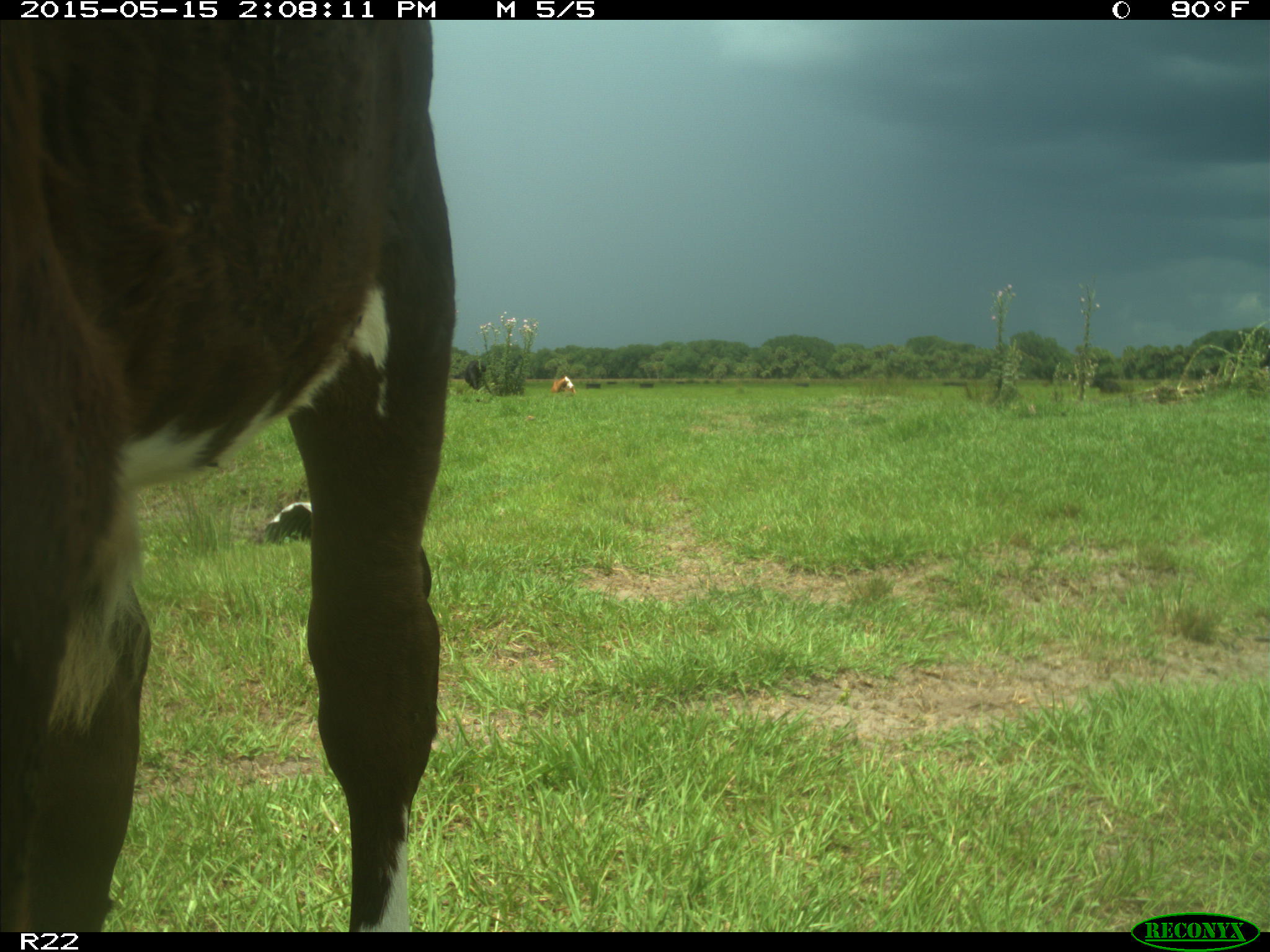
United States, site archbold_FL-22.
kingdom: Animalia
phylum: Chordata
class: Mammalia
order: Artiodactyla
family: Bovidae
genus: Bos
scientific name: Bos taurus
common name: domestic cow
Bos taurus (domestic cow).